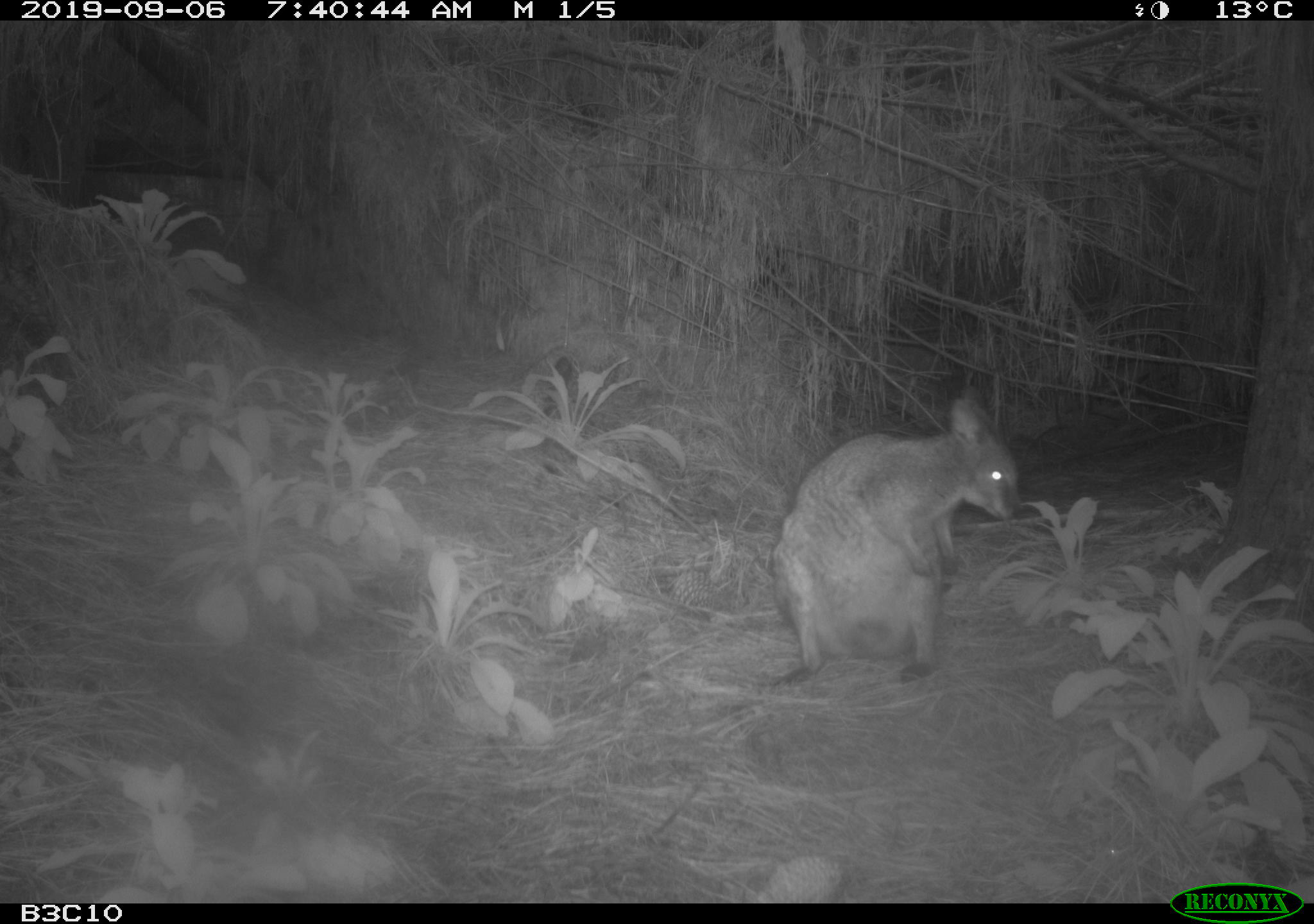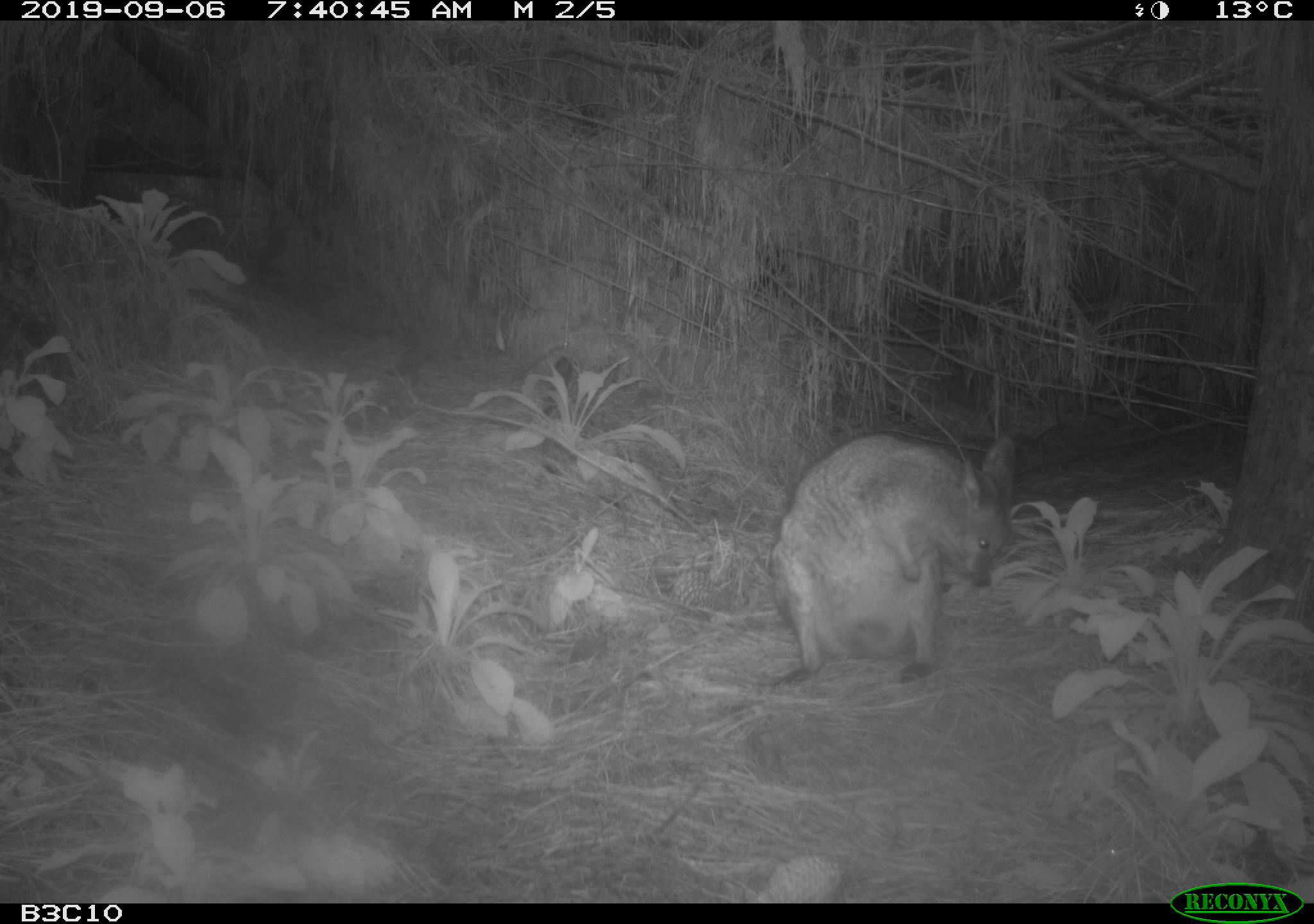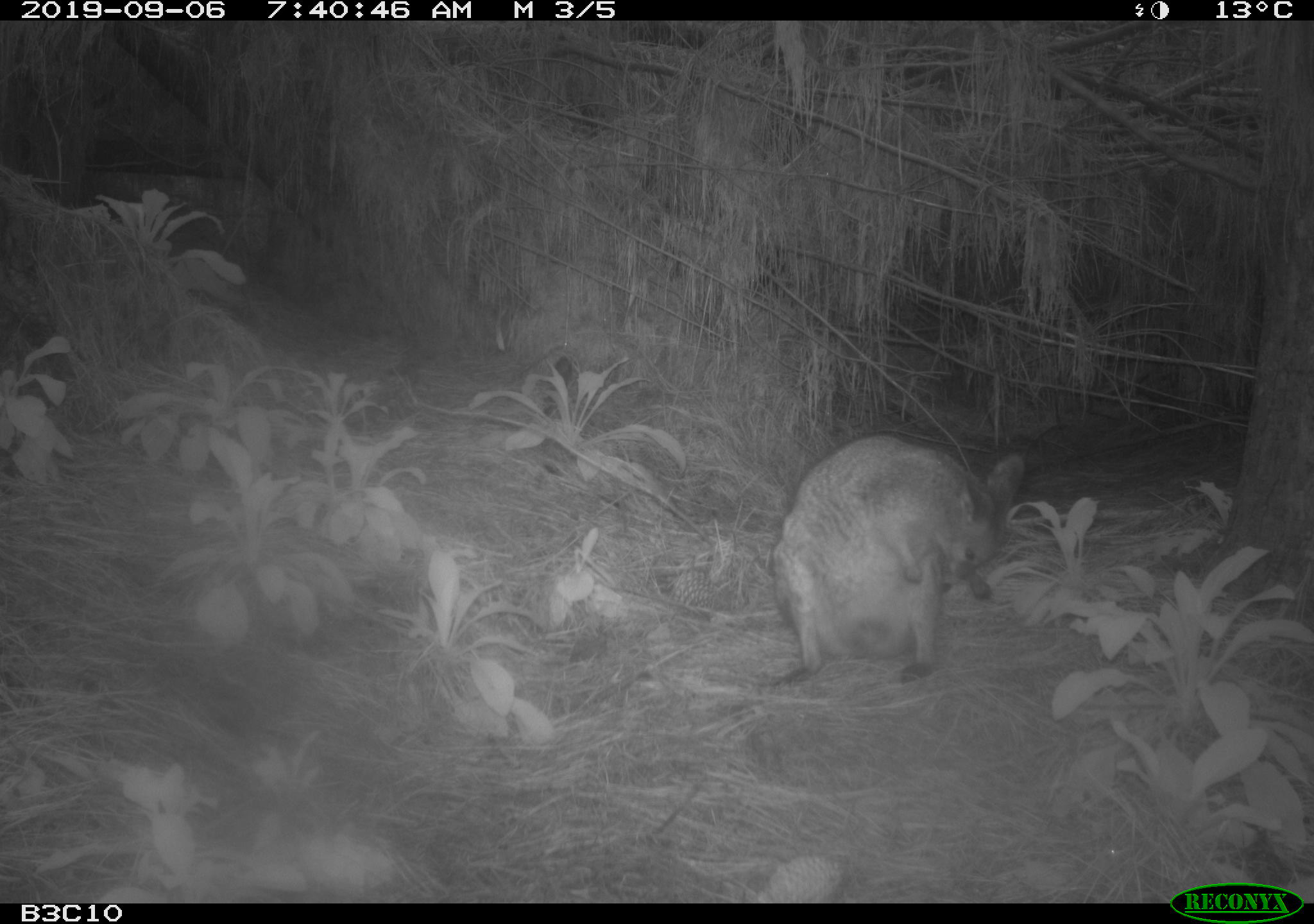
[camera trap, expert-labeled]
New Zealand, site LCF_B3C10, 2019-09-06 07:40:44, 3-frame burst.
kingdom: Animalia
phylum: Chordata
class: Mammalia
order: Diprotodontia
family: Macropodidae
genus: Notamacropus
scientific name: Notamacropus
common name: wallaby